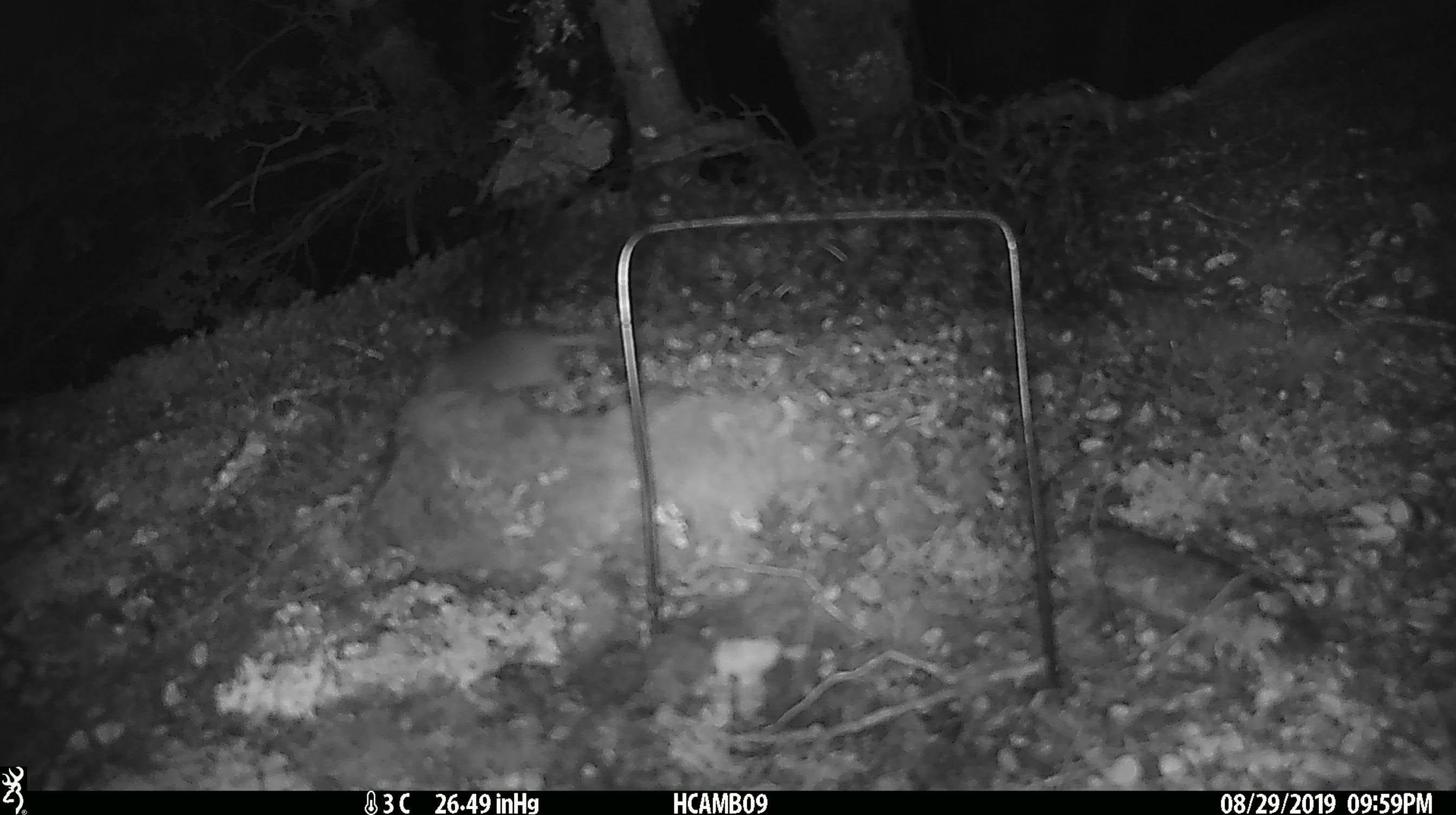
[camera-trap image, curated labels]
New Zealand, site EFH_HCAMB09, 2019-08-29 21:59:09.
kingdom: Animalia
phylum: Chordata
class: Mammalia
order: Rodentia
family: Muridae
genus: Mus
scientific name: Mus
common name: mouse